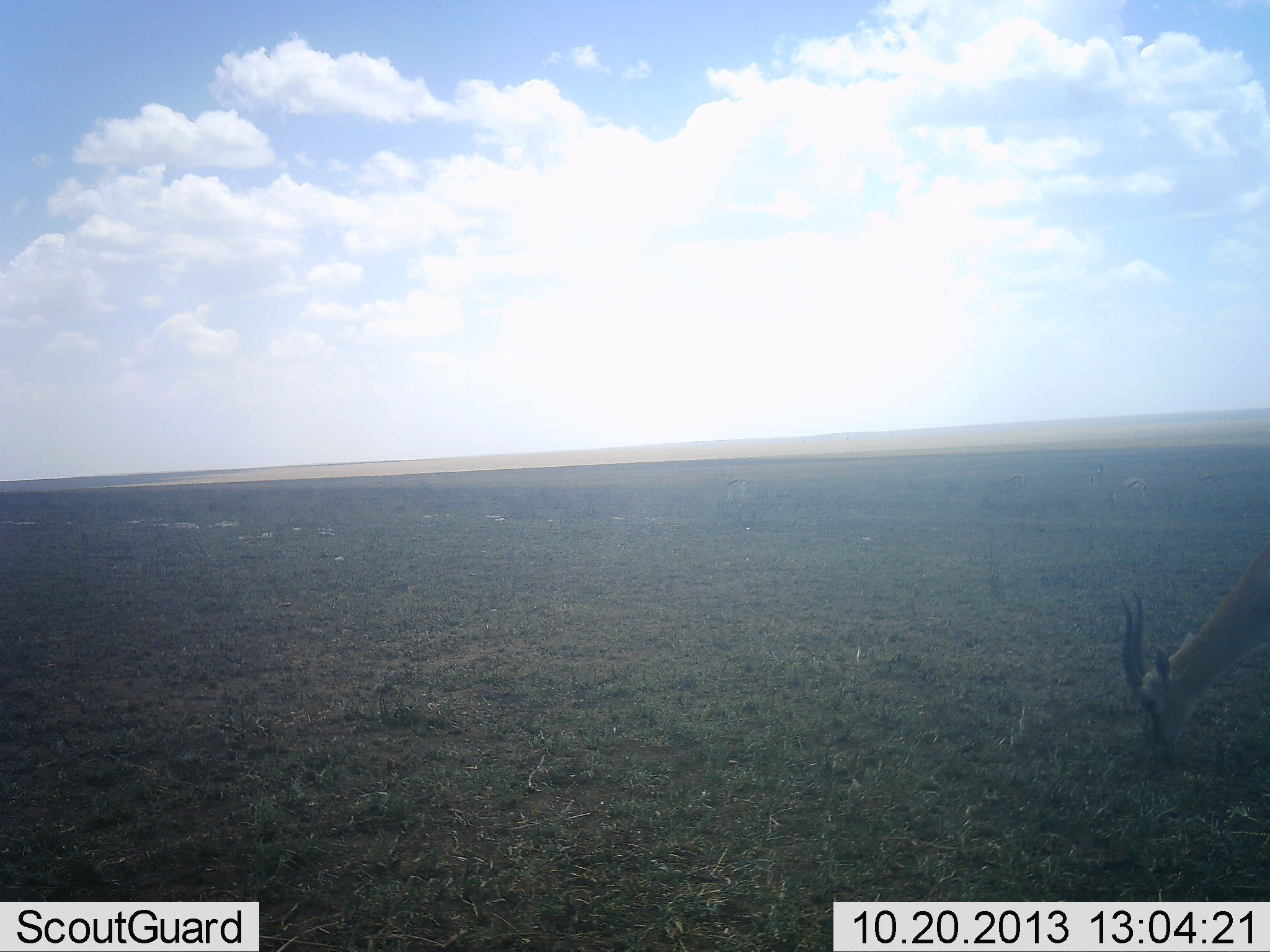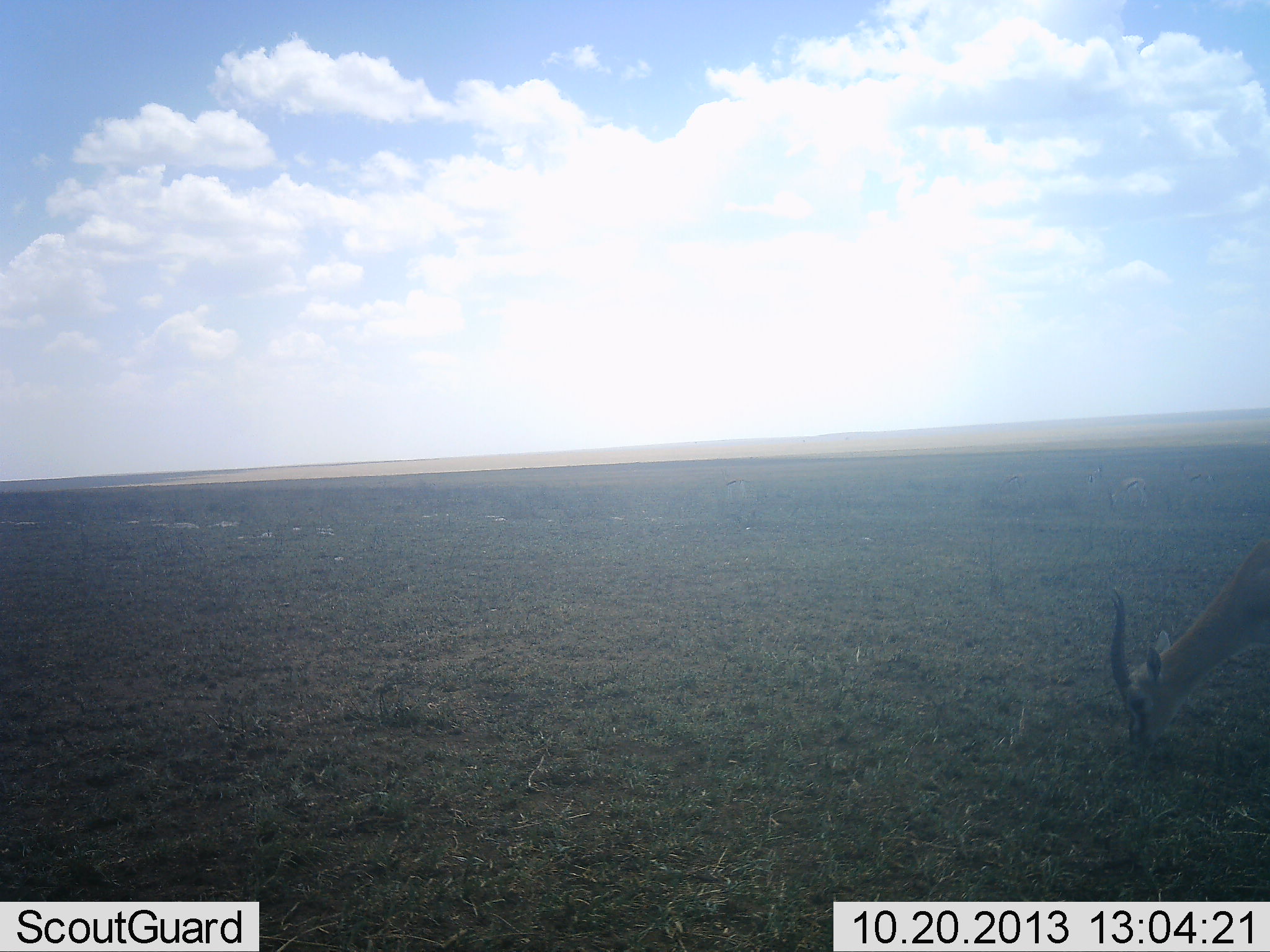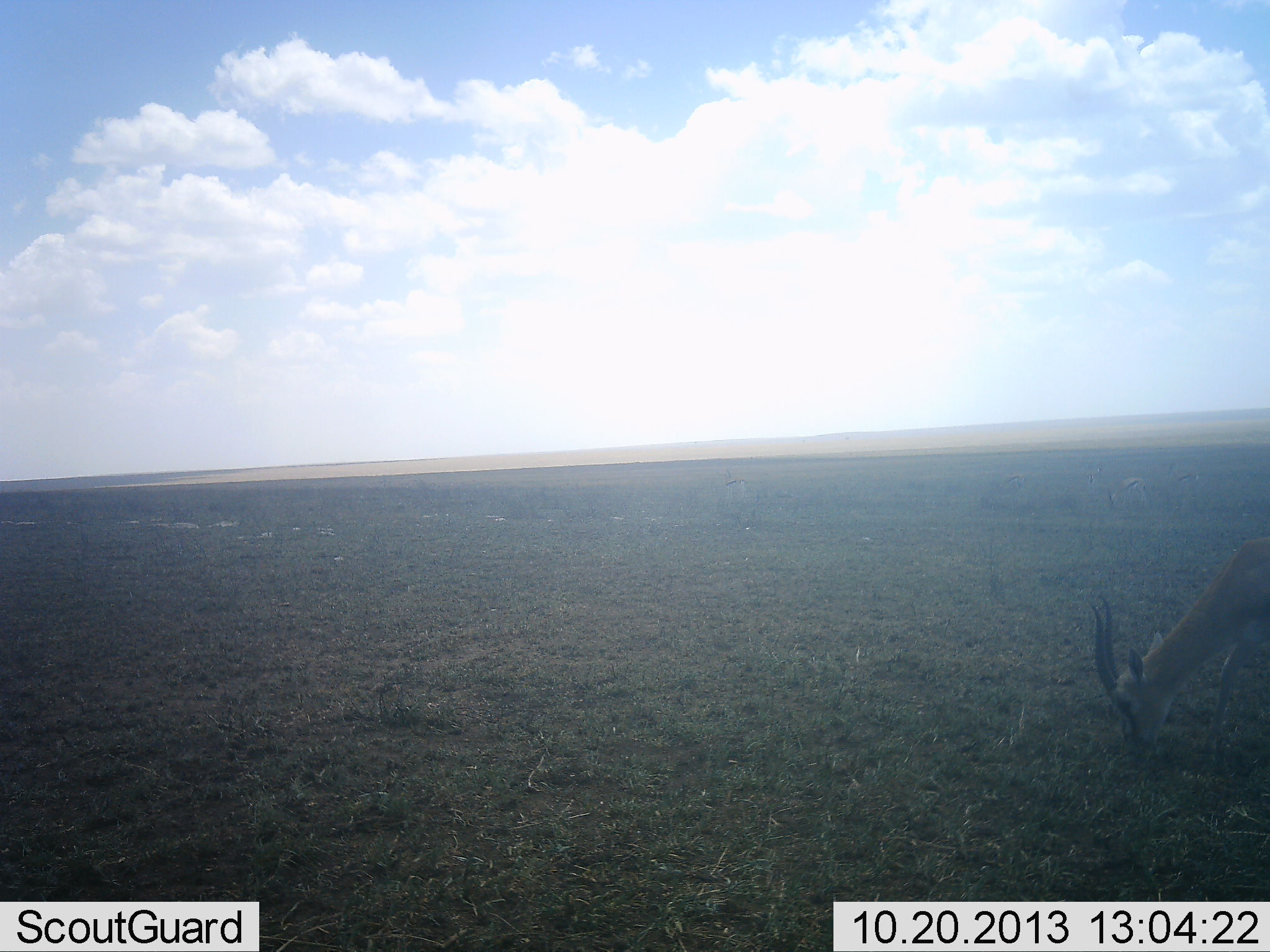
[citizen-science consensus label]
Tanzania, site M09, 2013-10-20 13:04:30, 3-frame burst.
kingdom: Animalia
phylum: Chordata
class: Mammalia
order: Artiodactyla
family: Bovidae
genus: Eudorcas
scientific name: Eudorcas thomsonii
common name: thomson's gazelle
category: gazellethomsons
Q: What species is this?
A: Gazellethomsons (thomson's gazelle) (Eudorcas thomsonii).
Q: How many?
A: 1.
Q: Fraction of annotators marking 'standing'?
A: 25%.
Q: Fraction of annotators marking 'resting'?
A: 0%.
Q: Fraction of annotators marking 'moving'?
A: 0%.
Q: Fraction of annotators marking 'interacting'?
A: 0%.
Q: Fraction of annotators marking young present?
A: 0%.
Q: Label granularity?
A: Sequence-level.